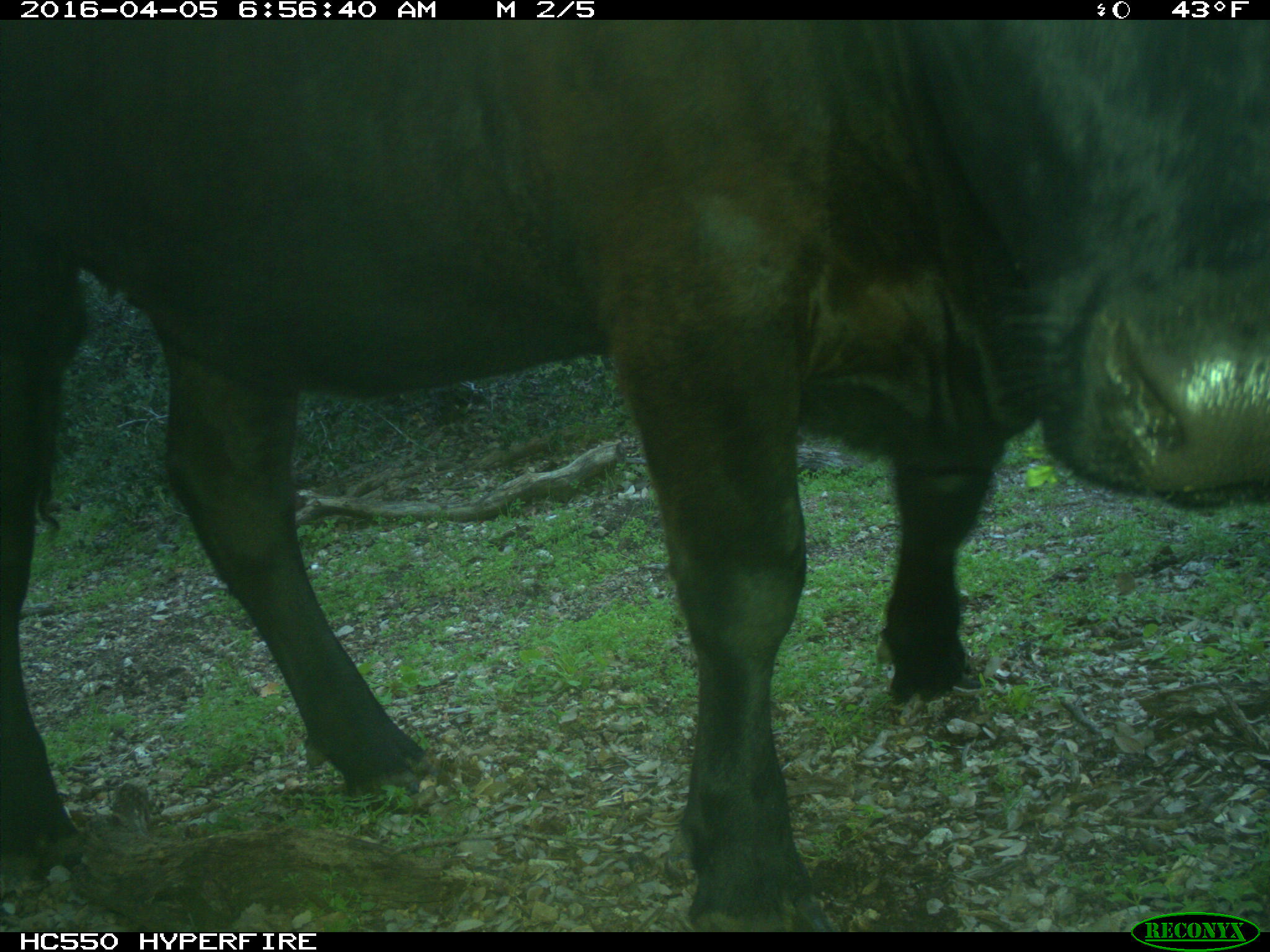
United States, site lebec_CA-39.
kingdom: Animalia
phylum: Chordata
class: Mammalia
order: Artiodactyla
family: Bovidae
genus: Bos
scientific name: Bos taurus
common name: domestic cow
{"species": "Bos taurus (domestic cow)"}